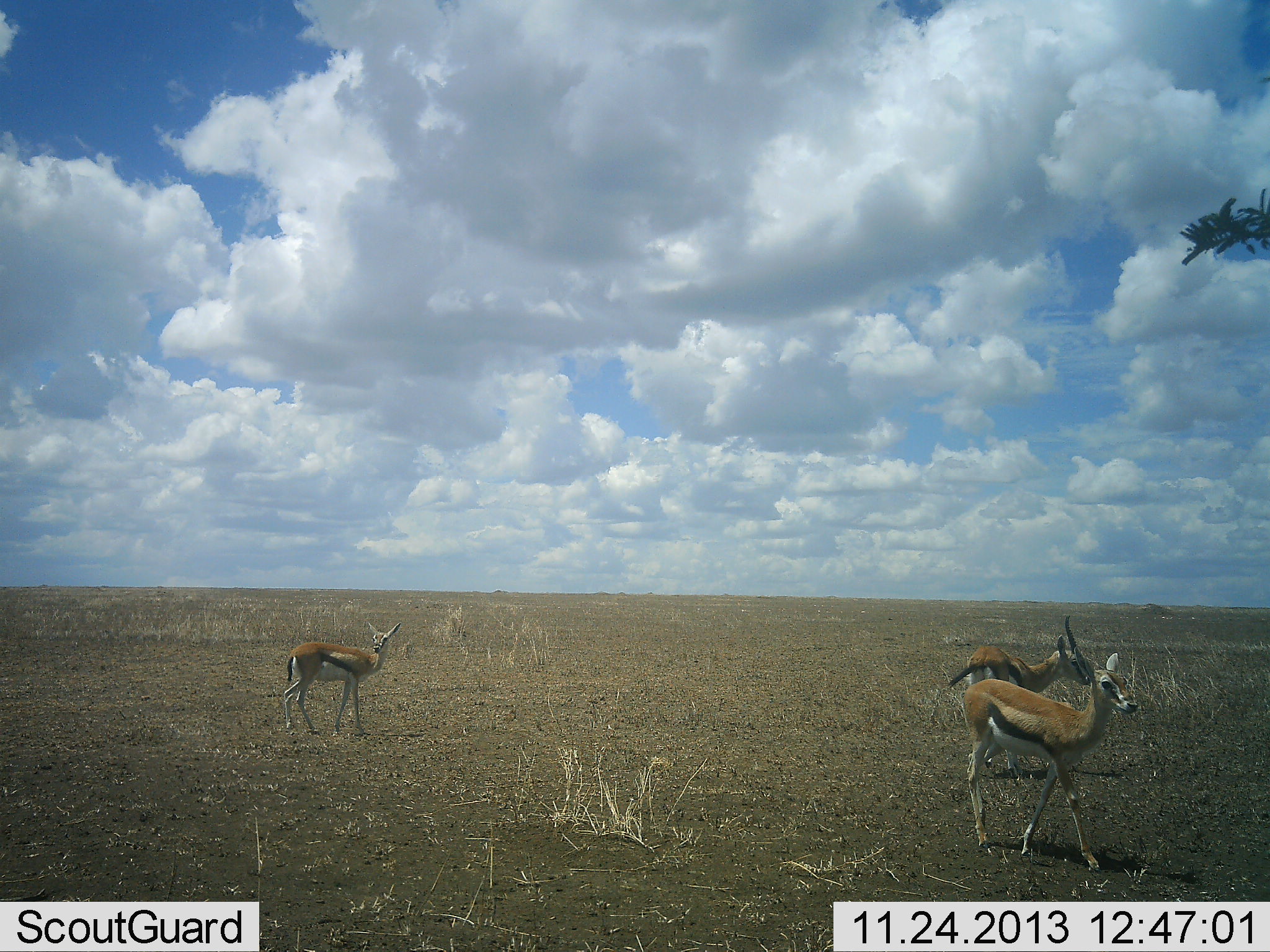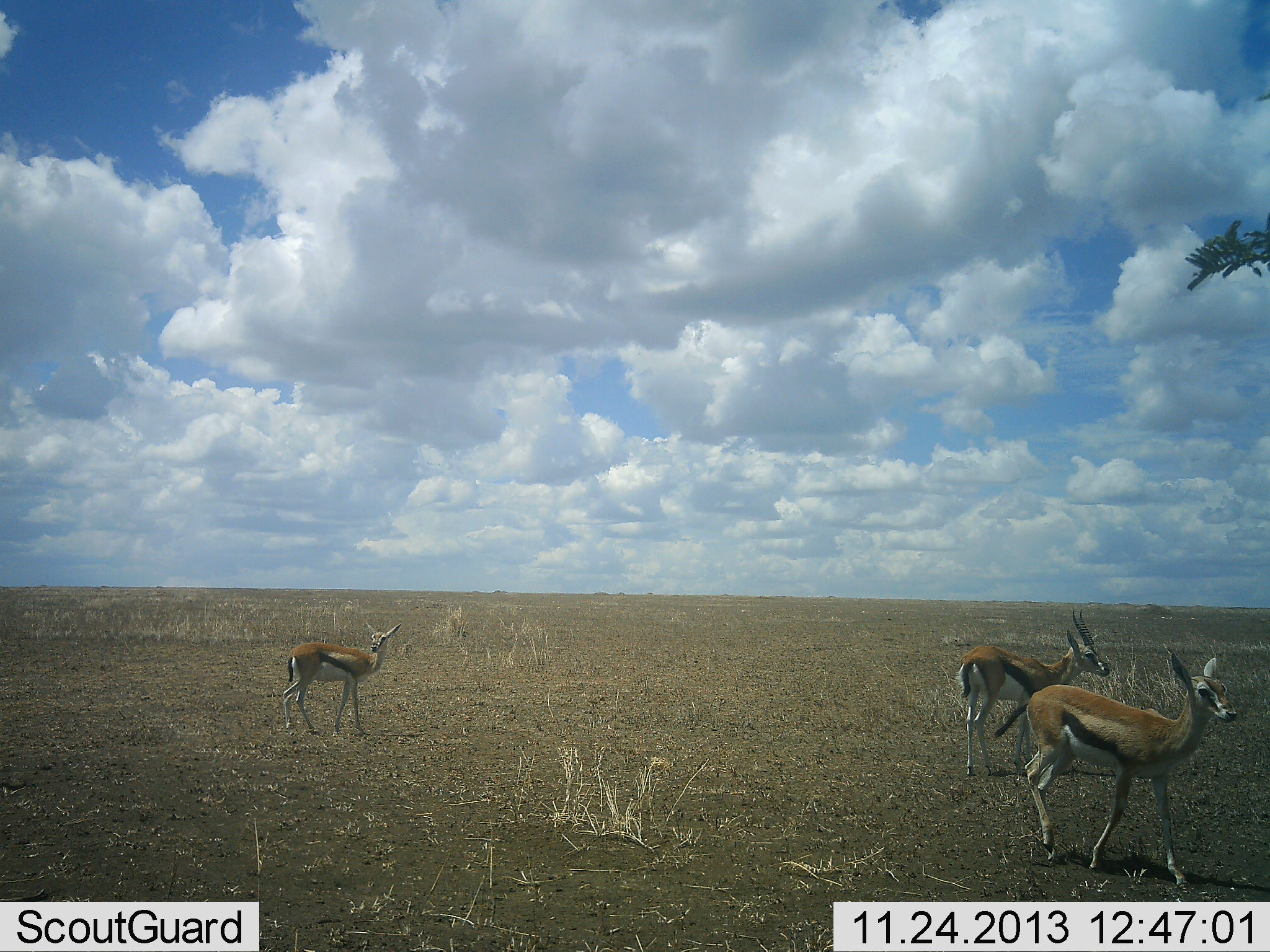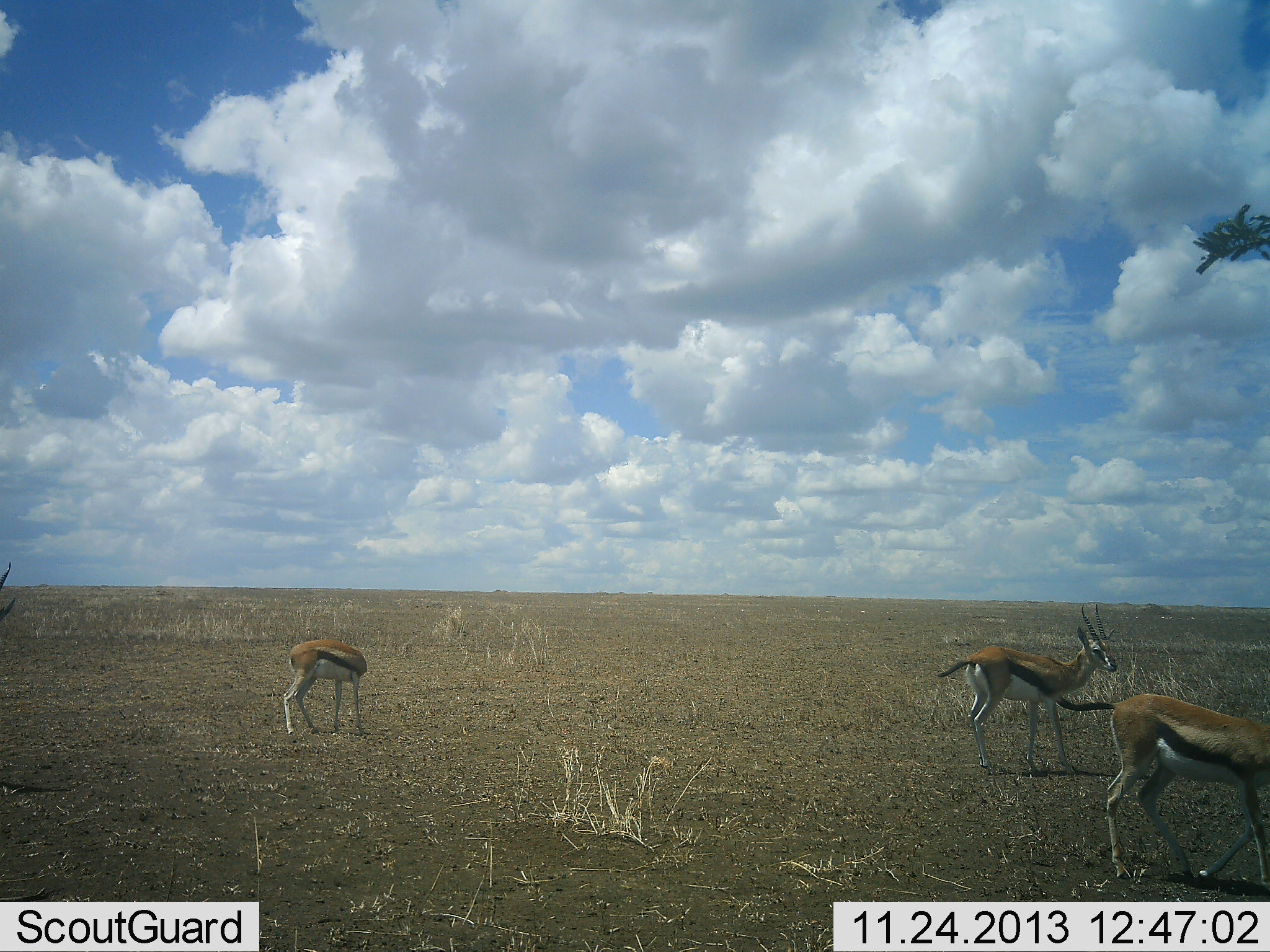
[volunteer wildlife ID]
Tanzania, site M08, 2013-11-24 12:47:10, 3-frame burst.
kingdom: Animalia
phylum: Chordata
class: Mammalia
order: Artiodactyla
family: Bovidae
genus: Eudorcas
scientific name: Eudorcas thomsonii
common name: thomson's gazelle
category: gazellethomsons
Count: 3.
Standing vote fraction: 80%.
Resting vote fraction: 0%.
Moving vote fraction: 70%.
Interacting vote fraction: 0%.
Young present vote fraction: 0%.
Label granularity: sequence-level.